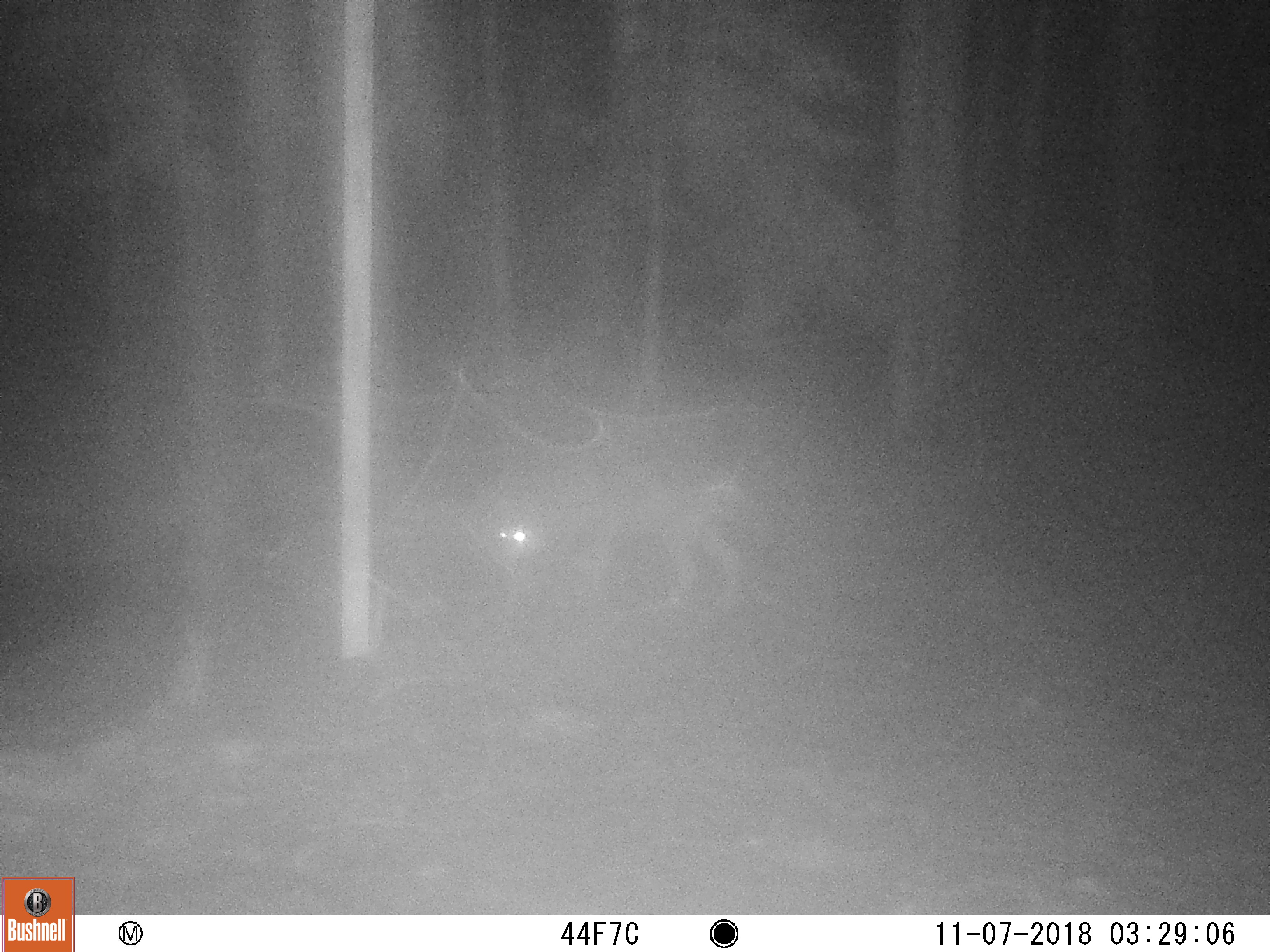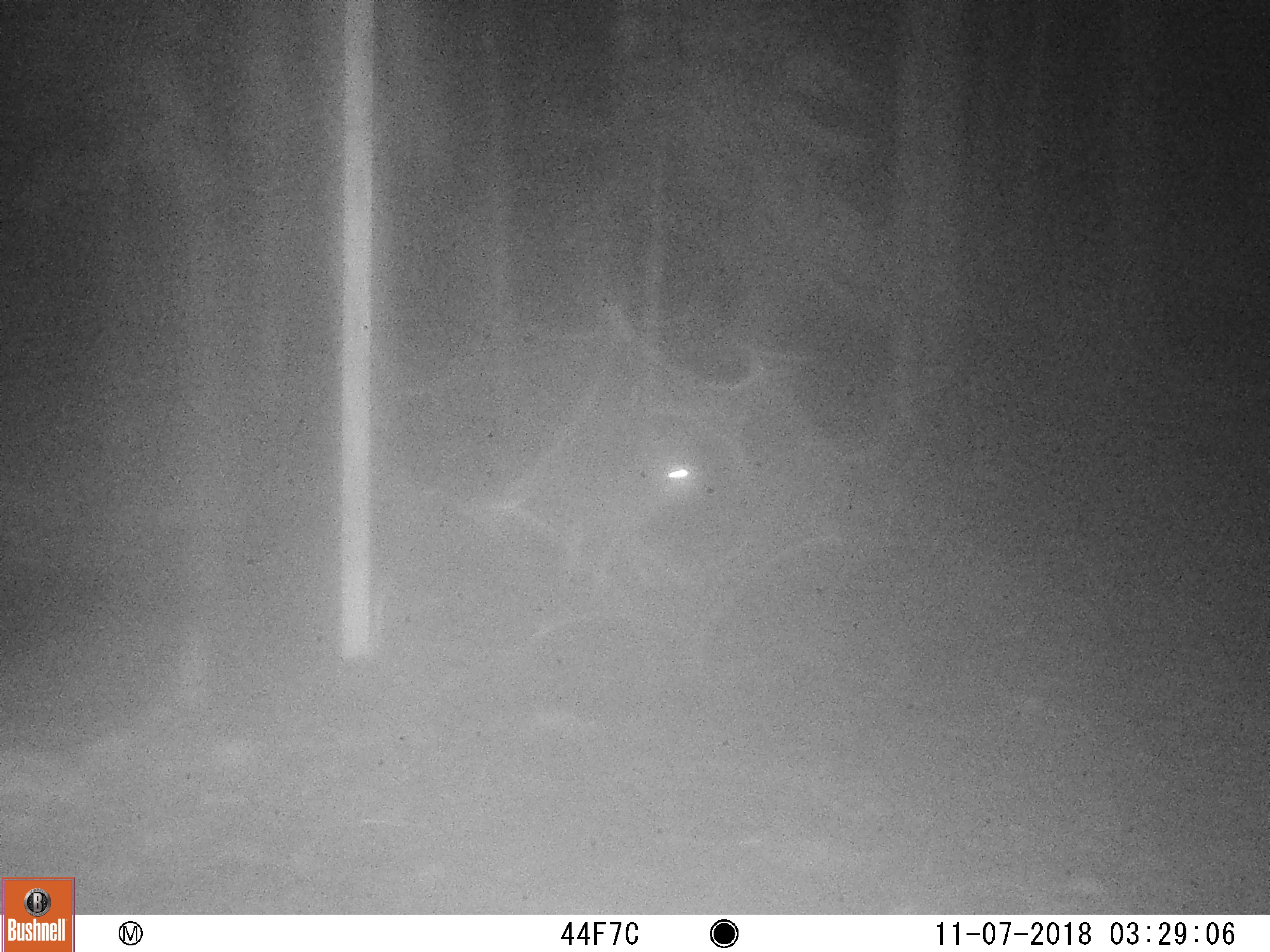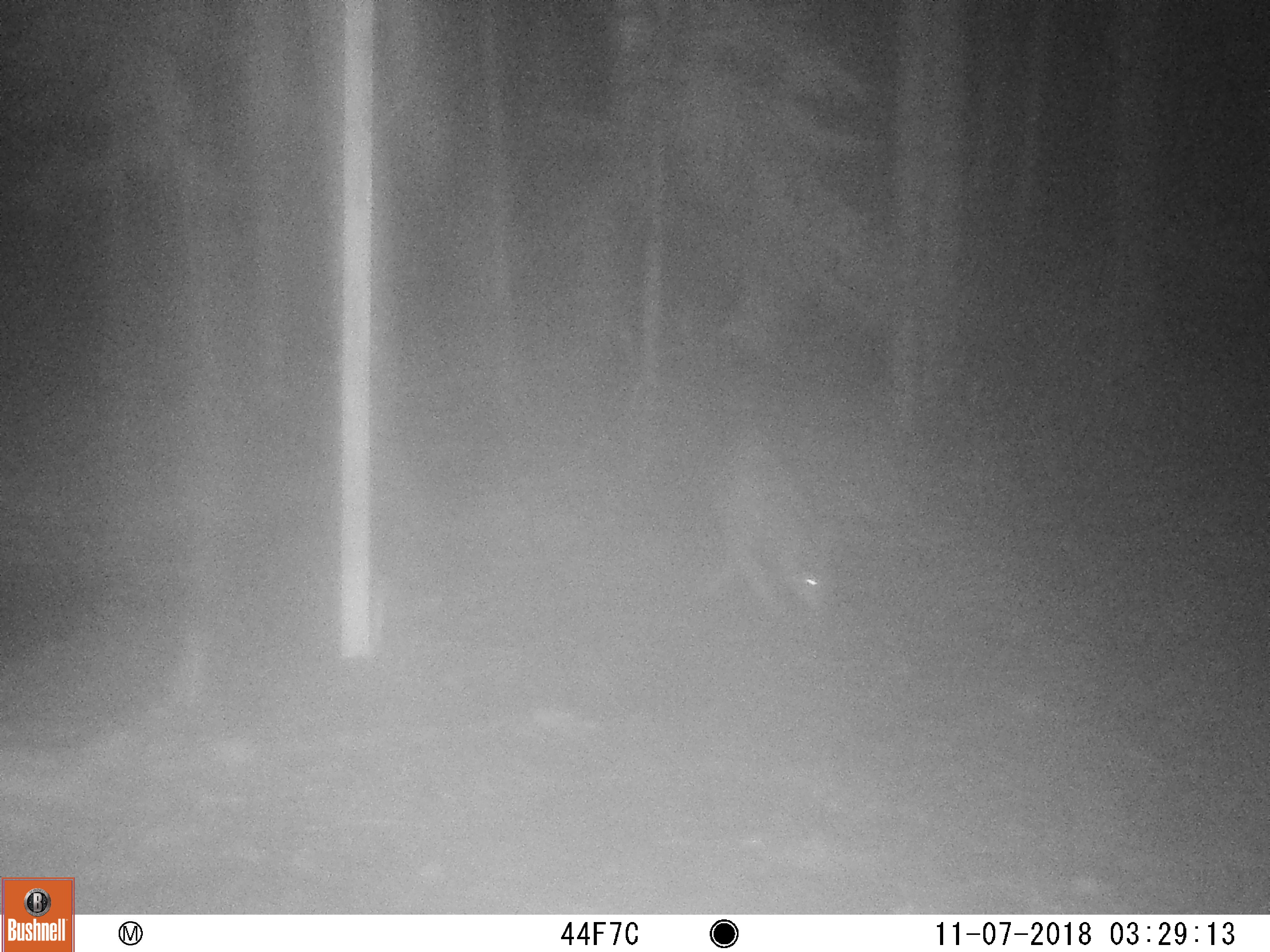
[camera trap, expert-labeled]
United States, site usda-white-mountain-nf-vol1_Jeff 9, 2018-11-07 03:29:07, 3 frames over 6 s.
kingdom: Animalia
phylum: Chordata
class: Mammalia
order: Carnivora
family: Canidae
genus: Canis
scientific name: Canis latrans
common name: coyote